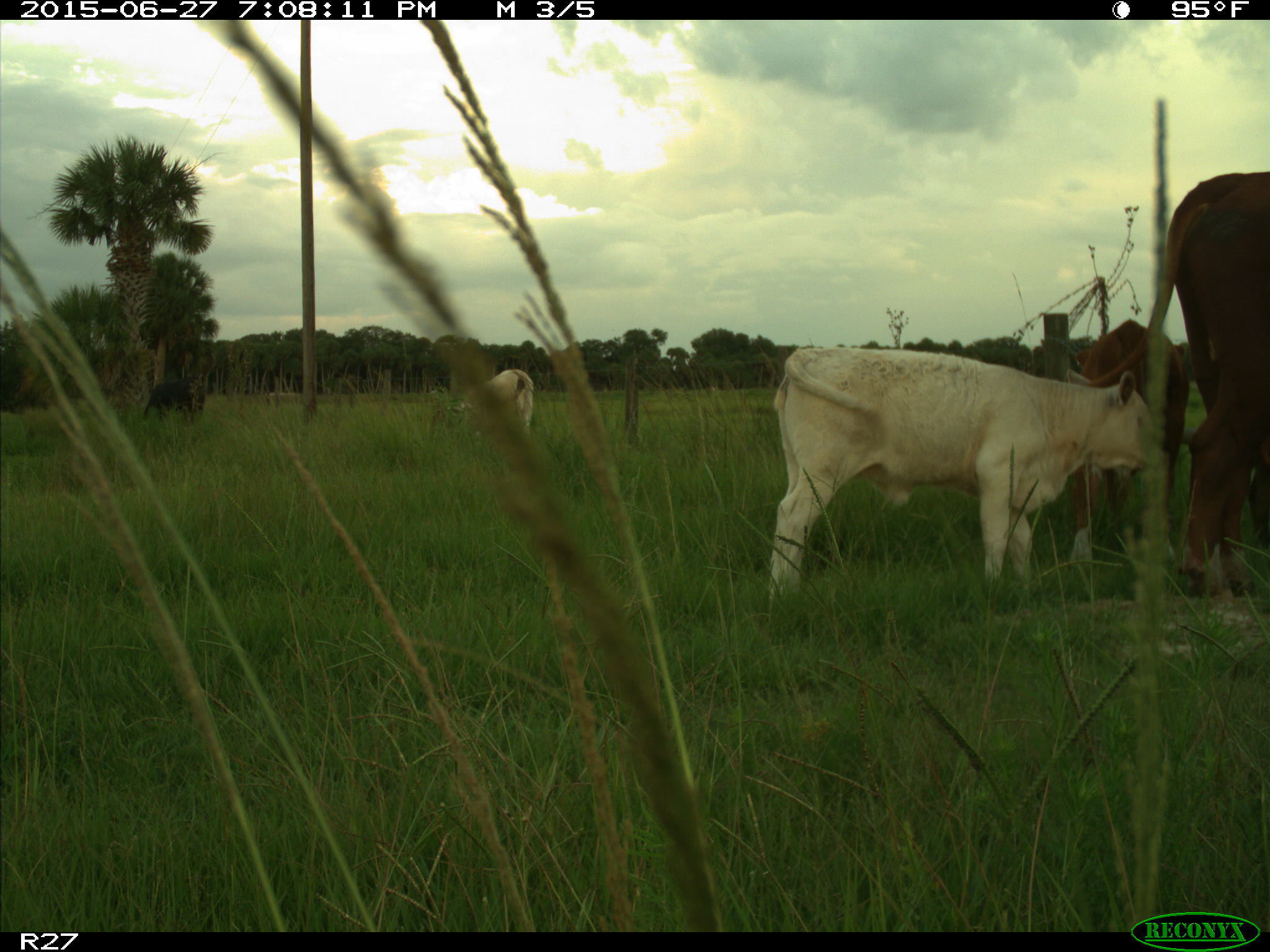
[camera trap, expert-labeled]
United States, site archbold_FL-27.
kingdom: Animalia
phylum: Chordata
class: Mammalia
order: Artiodactyla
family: Bovidae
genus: Bos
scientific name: Bos taurus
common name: domestic cow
Bos taurus (domestic cow).